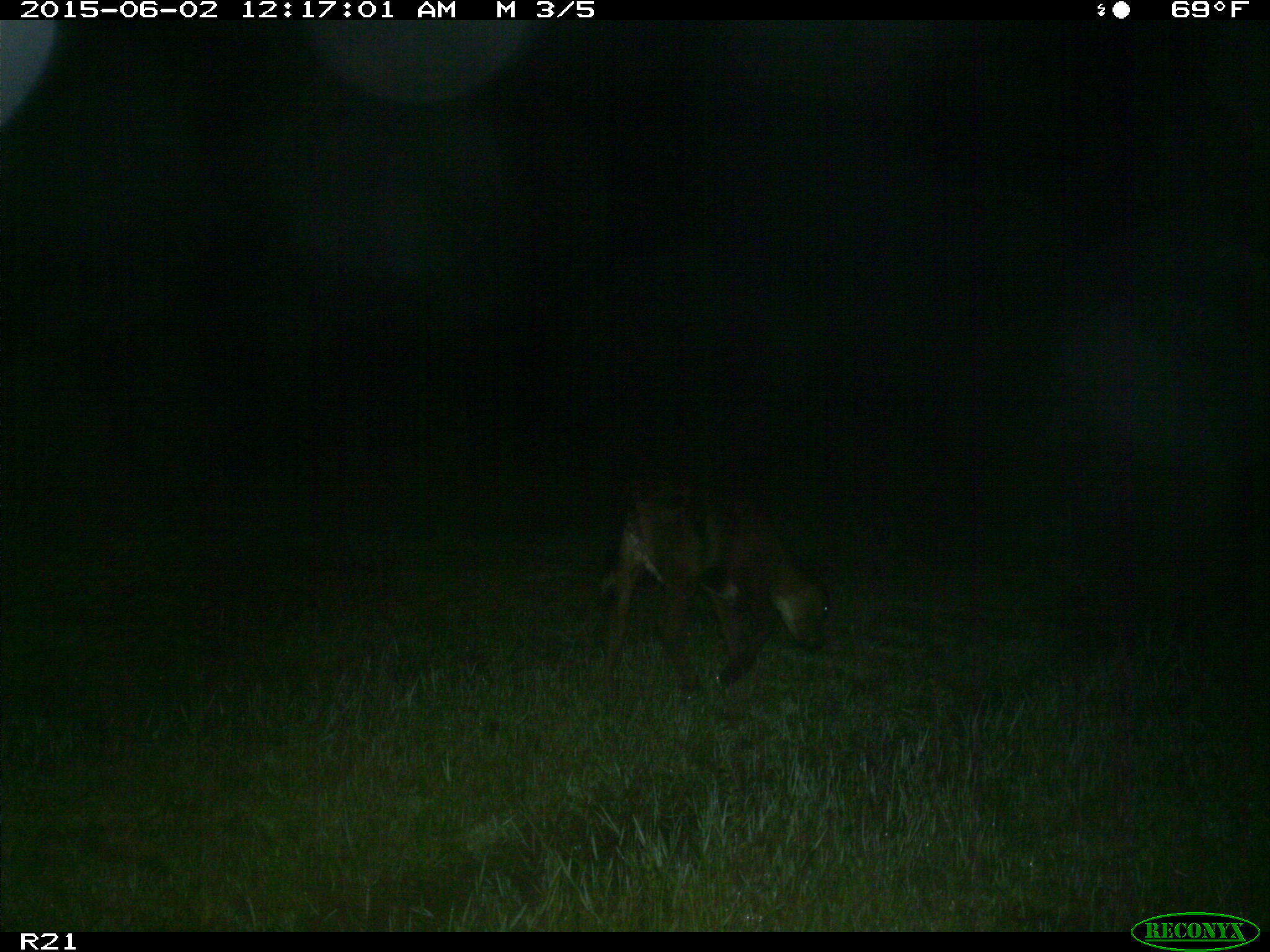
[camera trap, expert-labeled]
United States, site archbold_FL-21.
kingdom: Animalia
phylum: Chordata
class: Mammalia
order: Artiodactyla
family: Bovidae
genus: Bos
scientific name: Bos taurus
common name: domestic cow